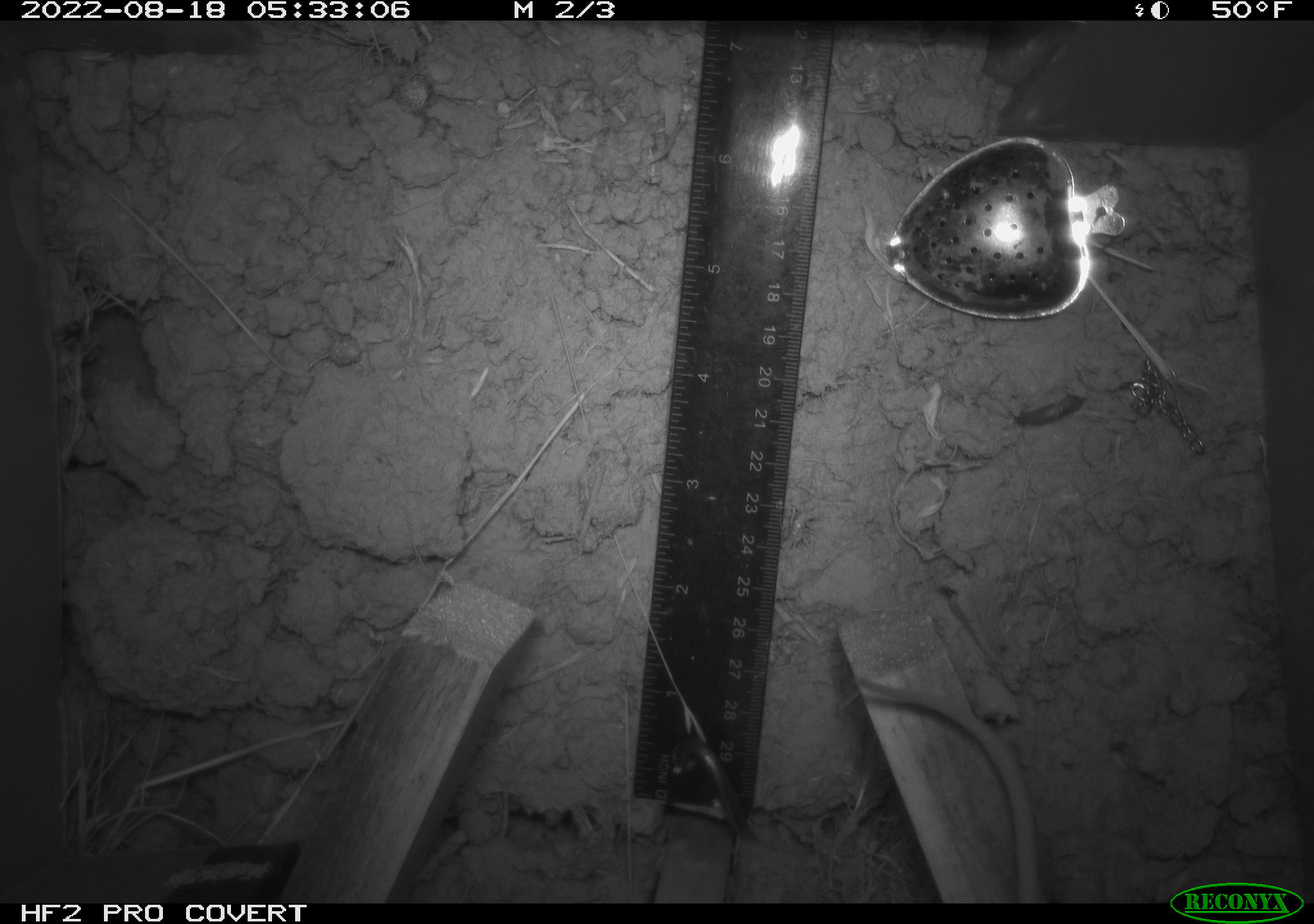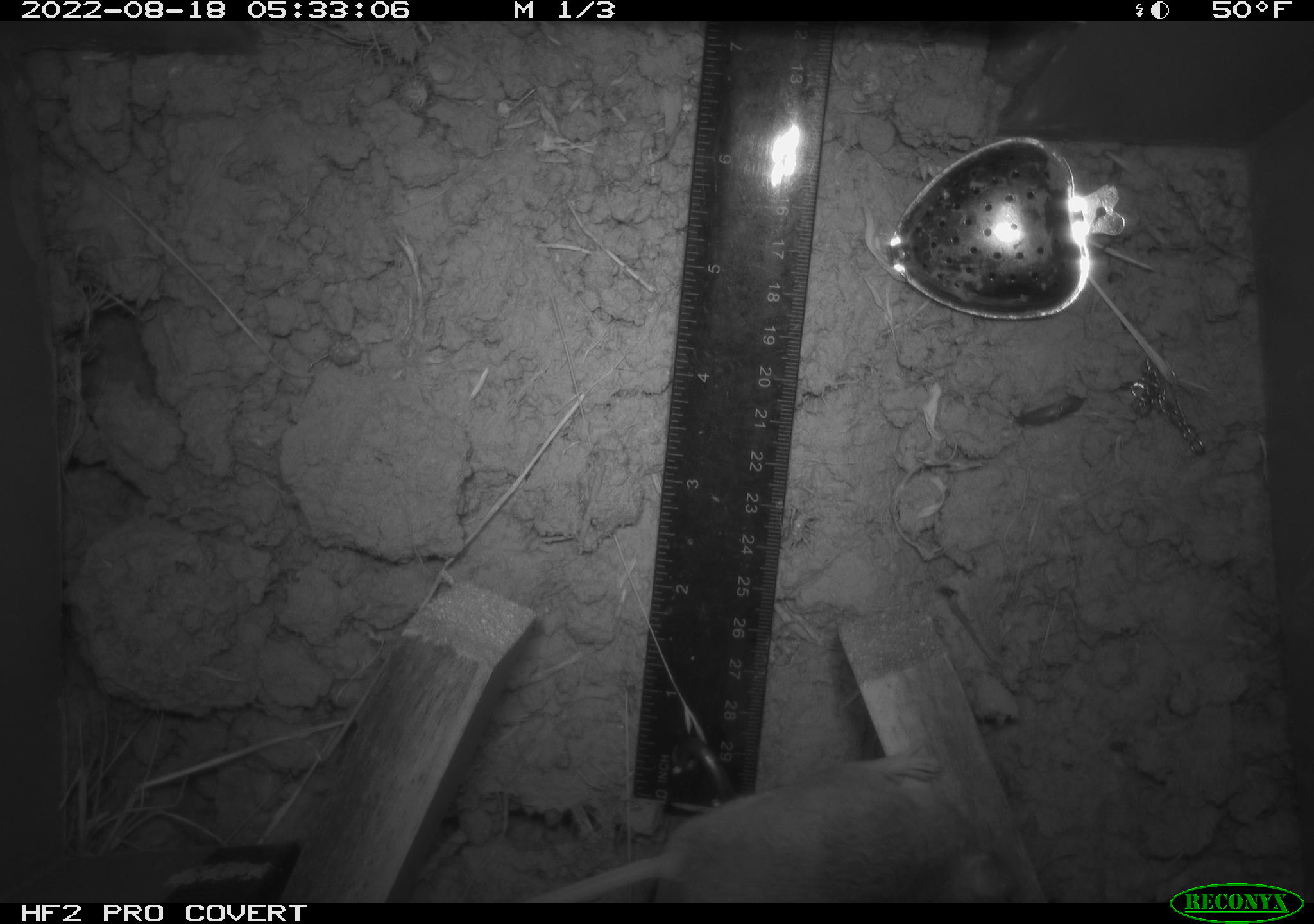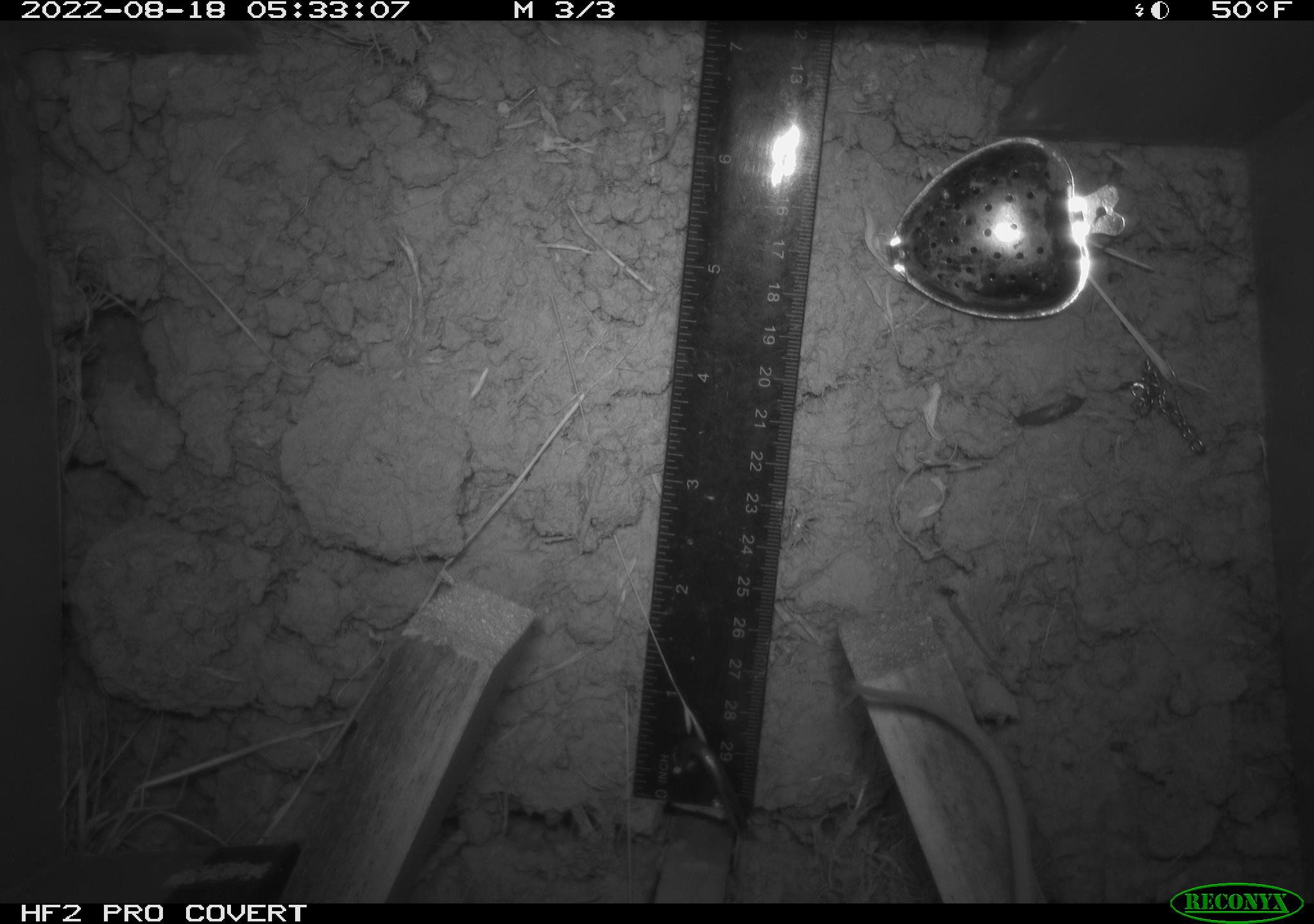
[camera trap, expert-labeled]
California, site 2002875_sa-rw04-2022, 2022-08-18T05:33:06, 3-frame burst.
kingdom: Animalia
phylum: Chordata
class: Mammalia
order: Rodentia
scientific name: Rodentia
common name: mouse species